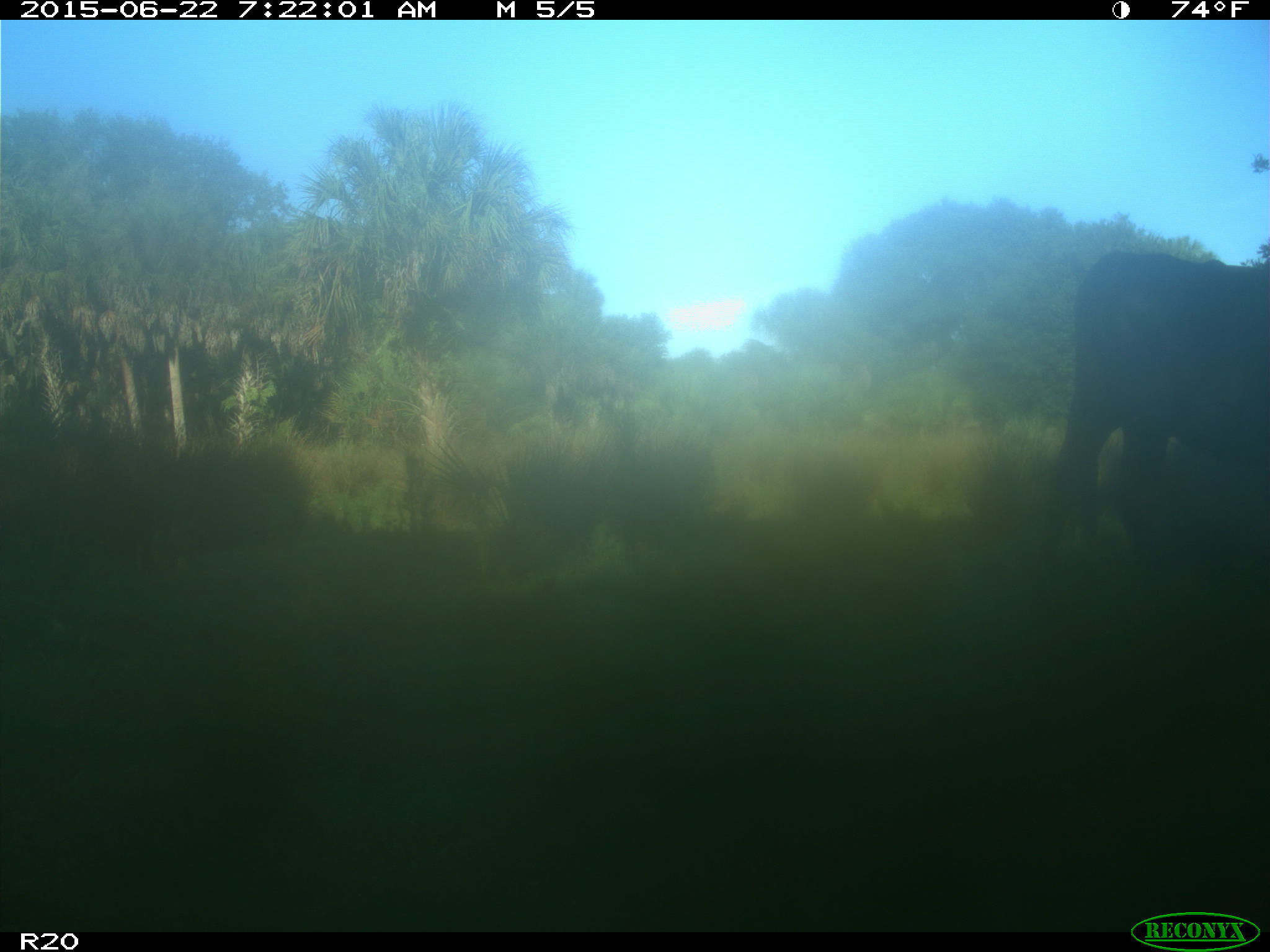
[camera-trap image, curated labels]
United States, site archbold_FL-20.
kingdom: Animalia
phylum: Chordata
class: Mammalia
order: Artiodactyla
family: Bovidae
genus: Bos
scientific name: Bos taurus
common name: domestic cow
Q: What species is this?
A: Bos taurus (domestic cow).